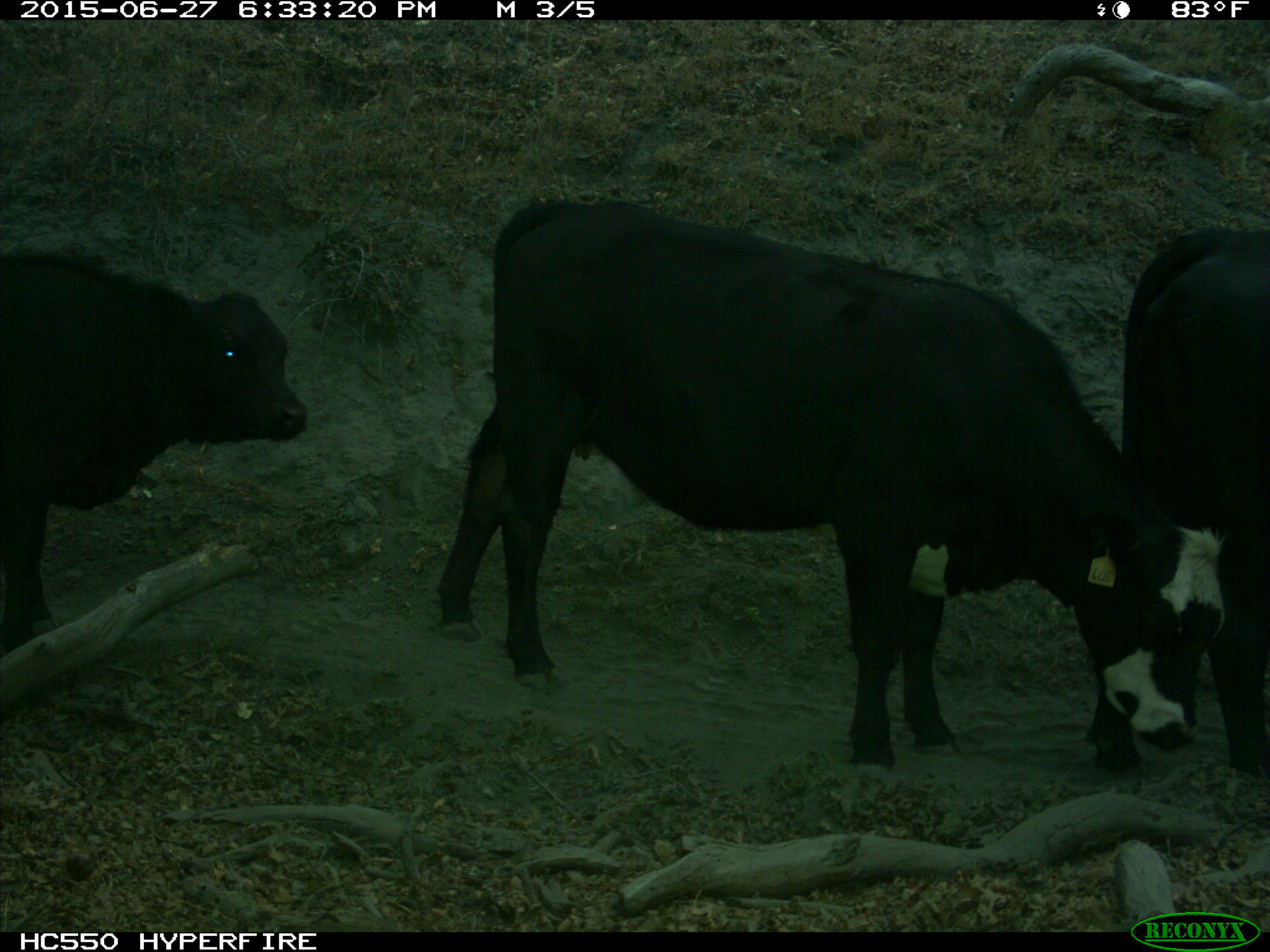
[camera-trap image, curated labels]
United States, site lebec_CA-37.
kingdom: Animalia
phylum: Chordata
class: Mammalia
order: Artiodactyla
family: Bovidae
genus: Bos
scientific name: Bos taurus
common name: domestic cow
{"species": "Bos taurus (domestic cow)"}